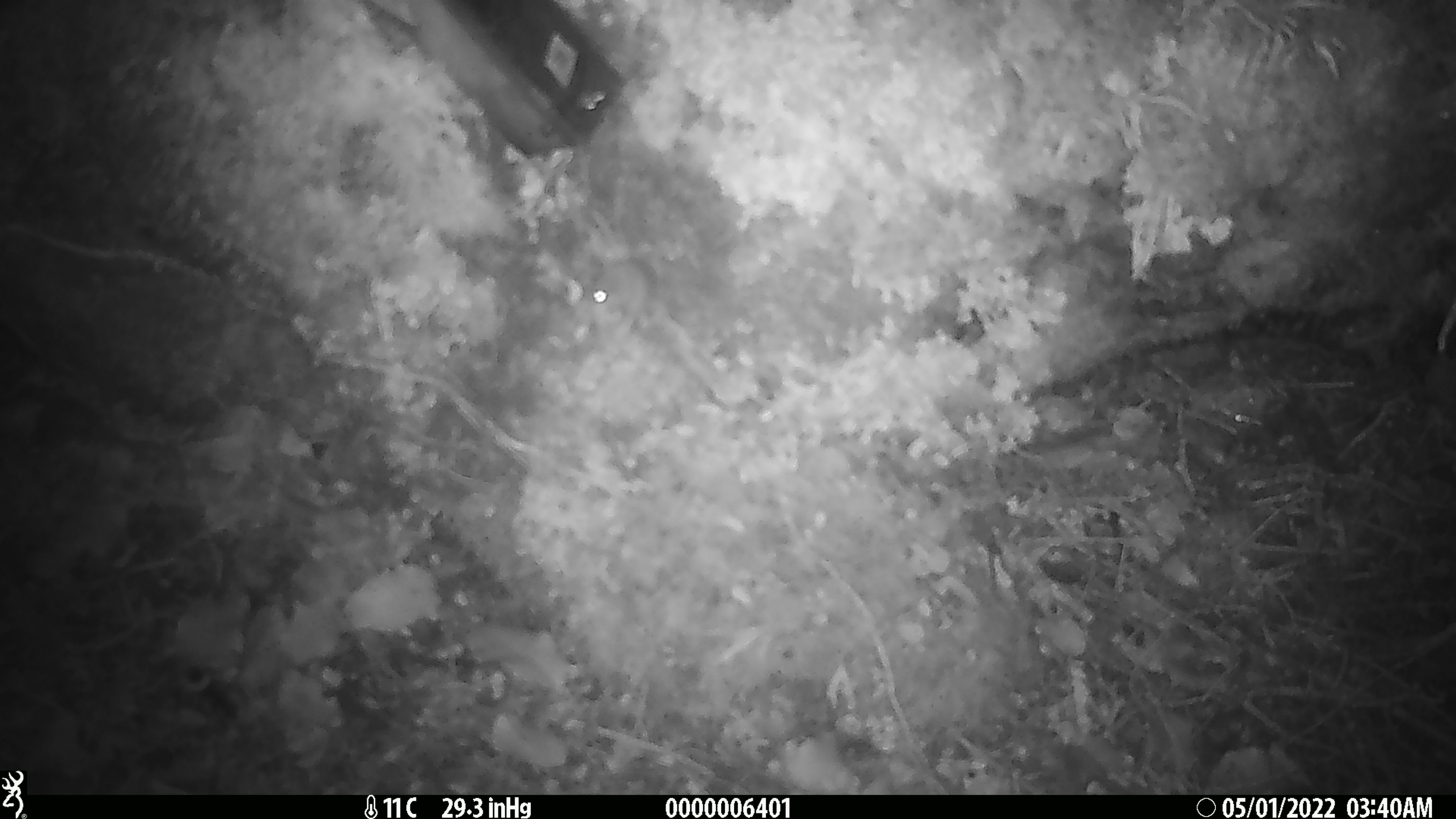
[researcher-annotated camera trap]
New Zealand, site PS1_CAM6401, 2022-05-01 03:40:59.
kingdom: Animalia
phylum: Chordata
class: Mammalia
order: Rodentia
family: Muridae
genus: Mus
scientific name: Mus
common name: mouse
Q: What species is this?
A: Mouse (Mus).